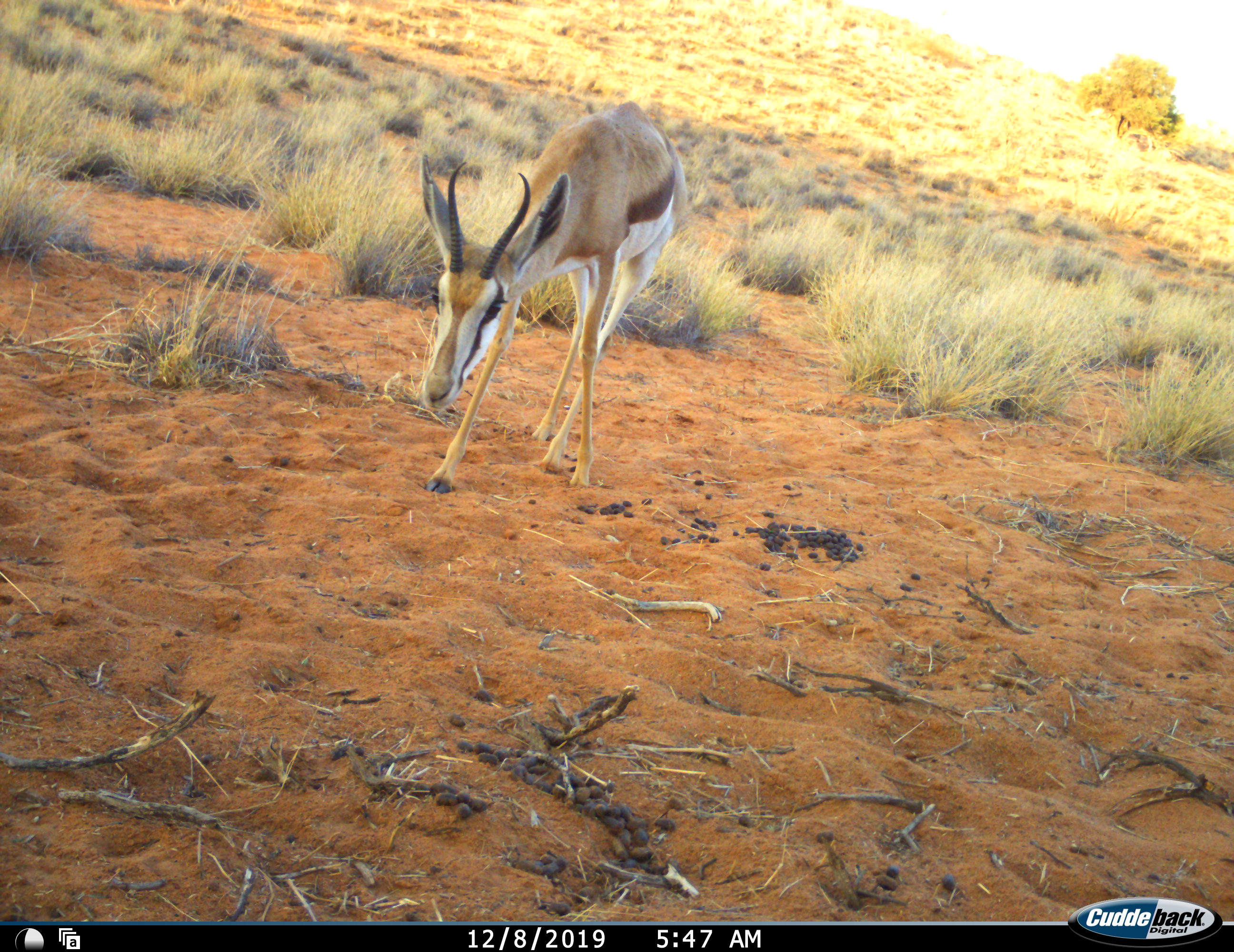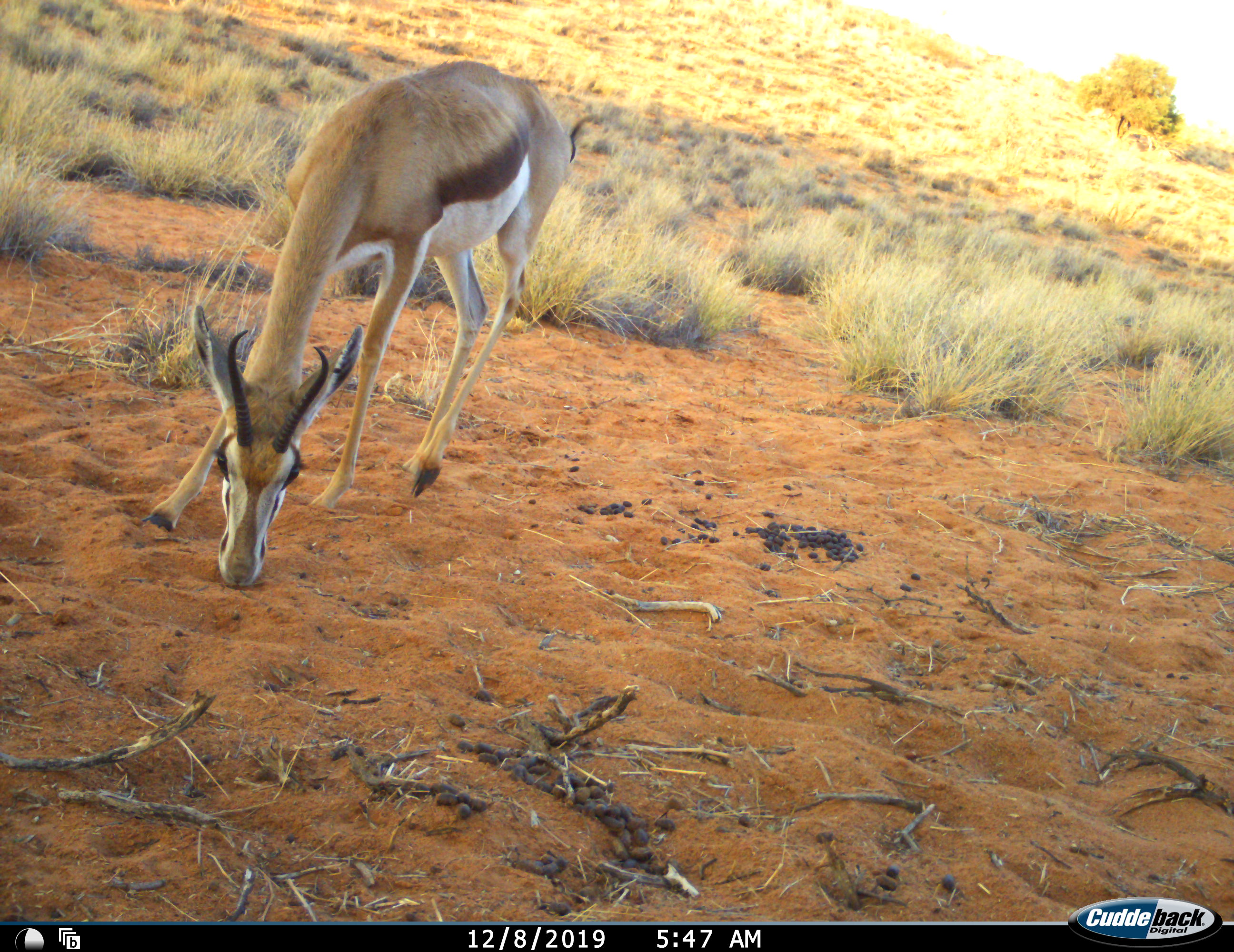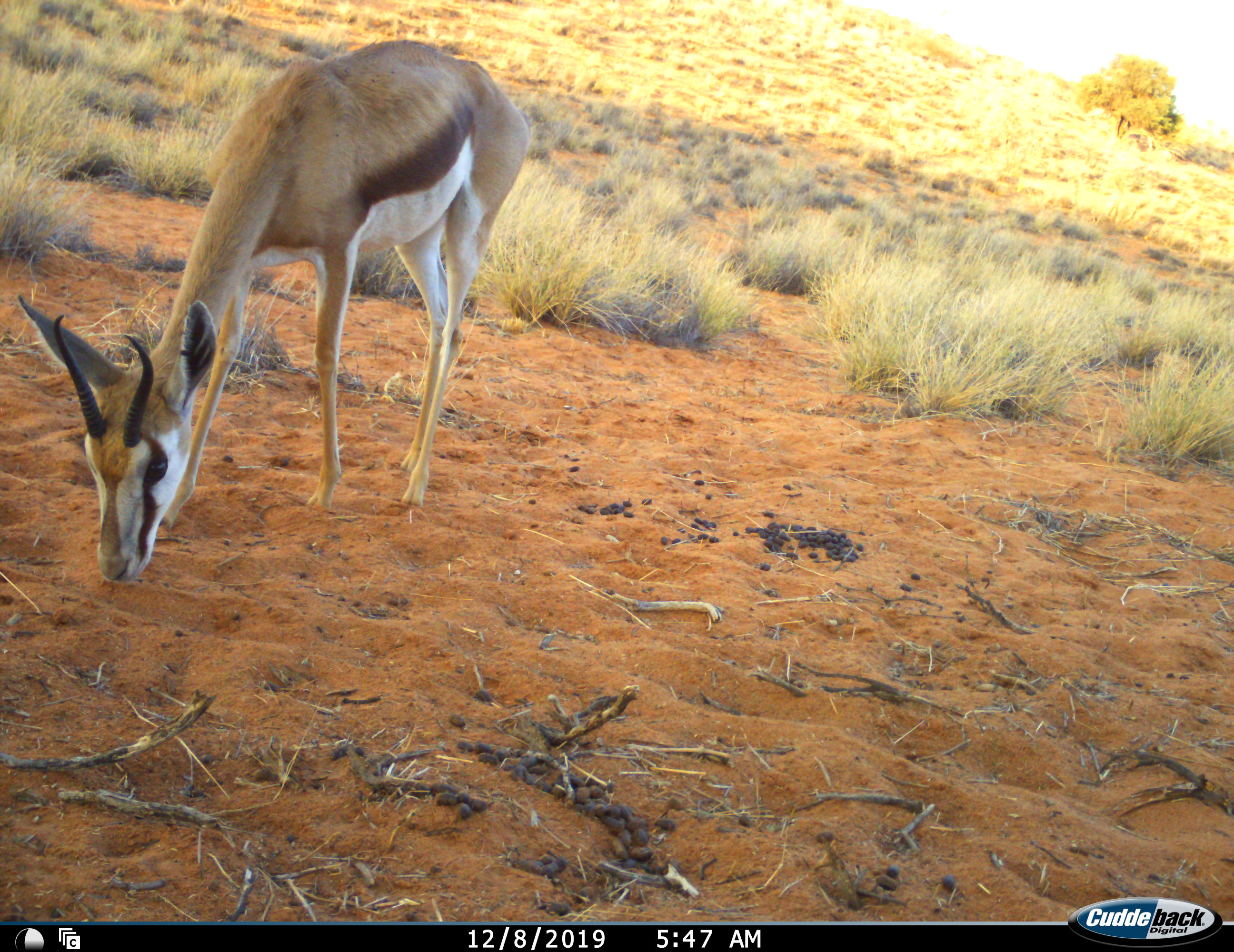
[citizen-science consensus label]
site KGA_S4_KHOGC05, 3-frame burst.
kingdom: Animalia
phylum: Chordata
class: Mammalia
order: Artiodactyla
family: Bovidae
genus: Antidorcas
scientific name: Antidorcas marsupialis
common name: springbok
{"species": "springbok (Antidorcas marsupialis)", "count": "1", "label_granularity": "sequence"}